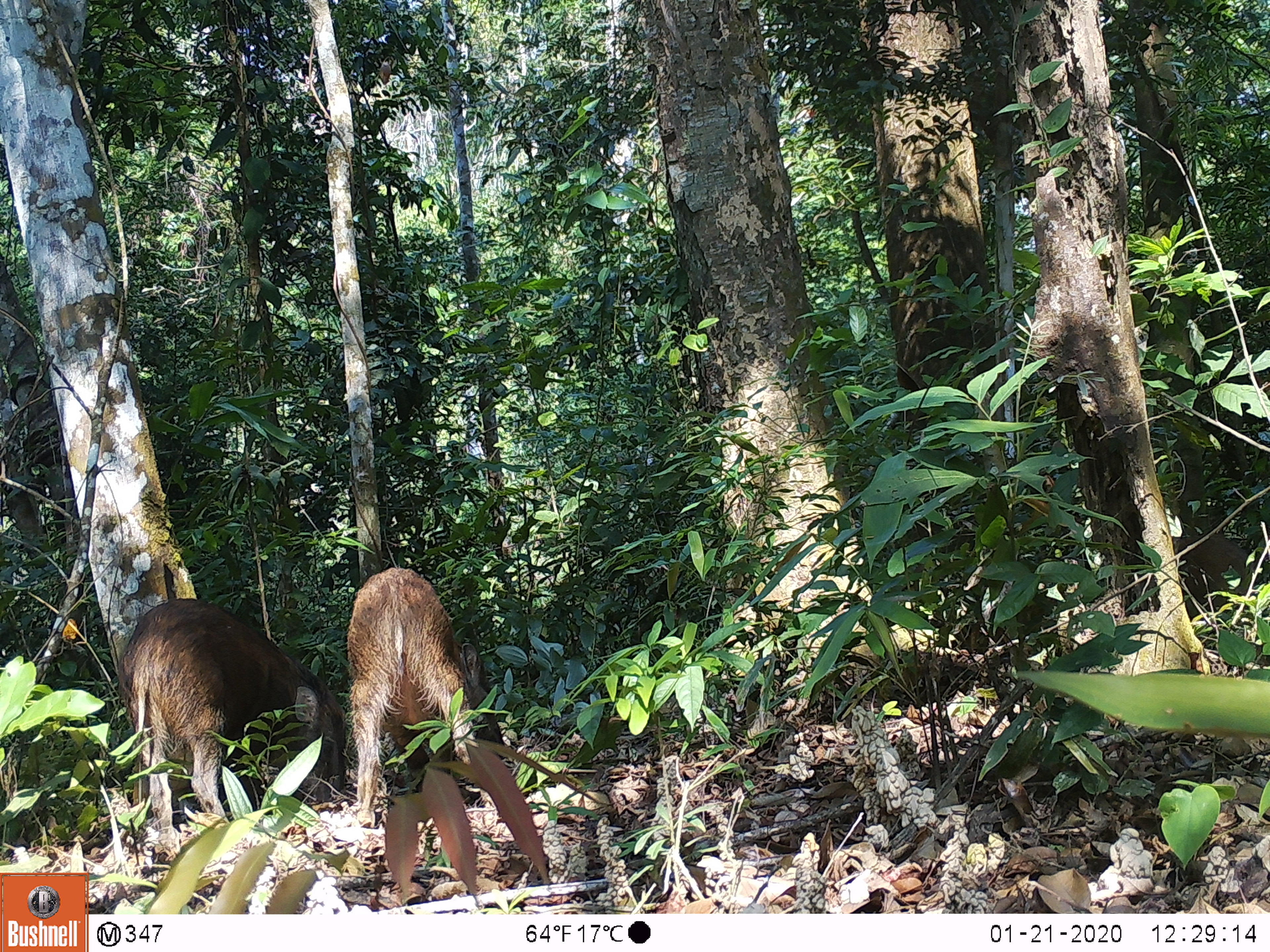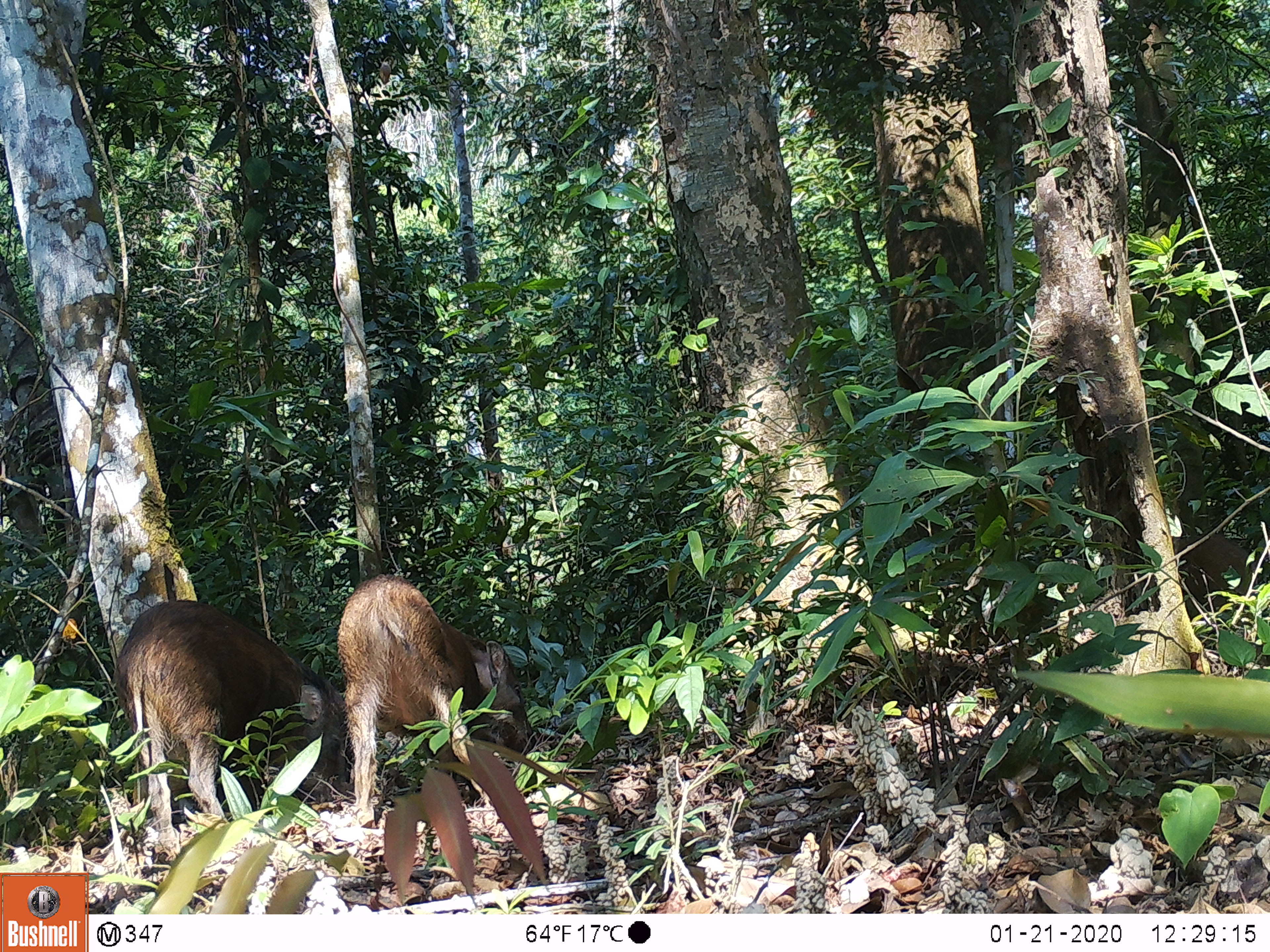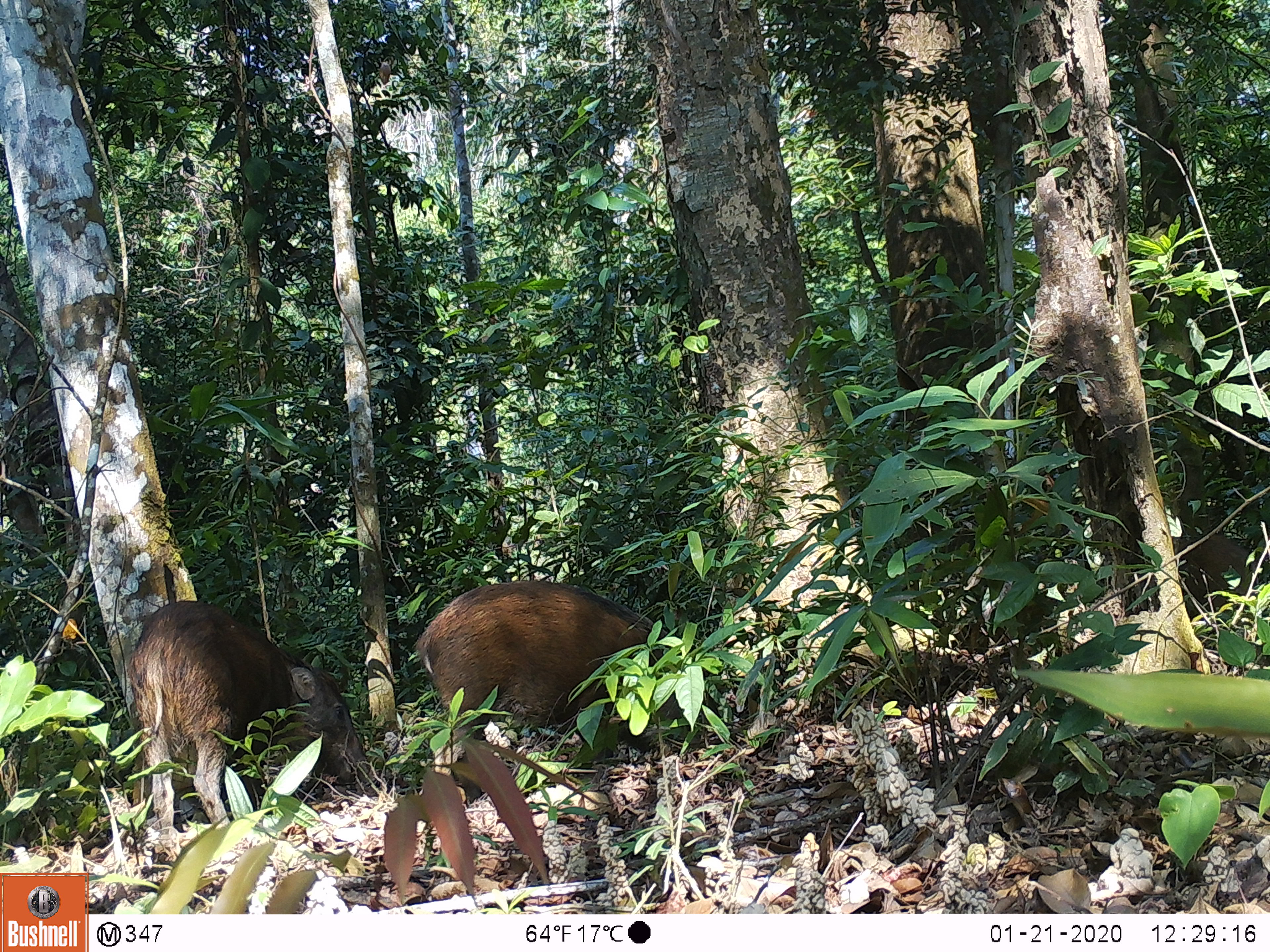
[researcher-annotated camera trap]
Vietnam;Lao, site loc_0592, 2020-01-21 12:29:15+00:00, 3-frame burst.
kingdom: Animalia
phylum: Chordata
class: Mammalia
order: Artiodactyla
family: Suidae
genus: Sus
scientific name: Sus scrofa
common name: eurasian wild pig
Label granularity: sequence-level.